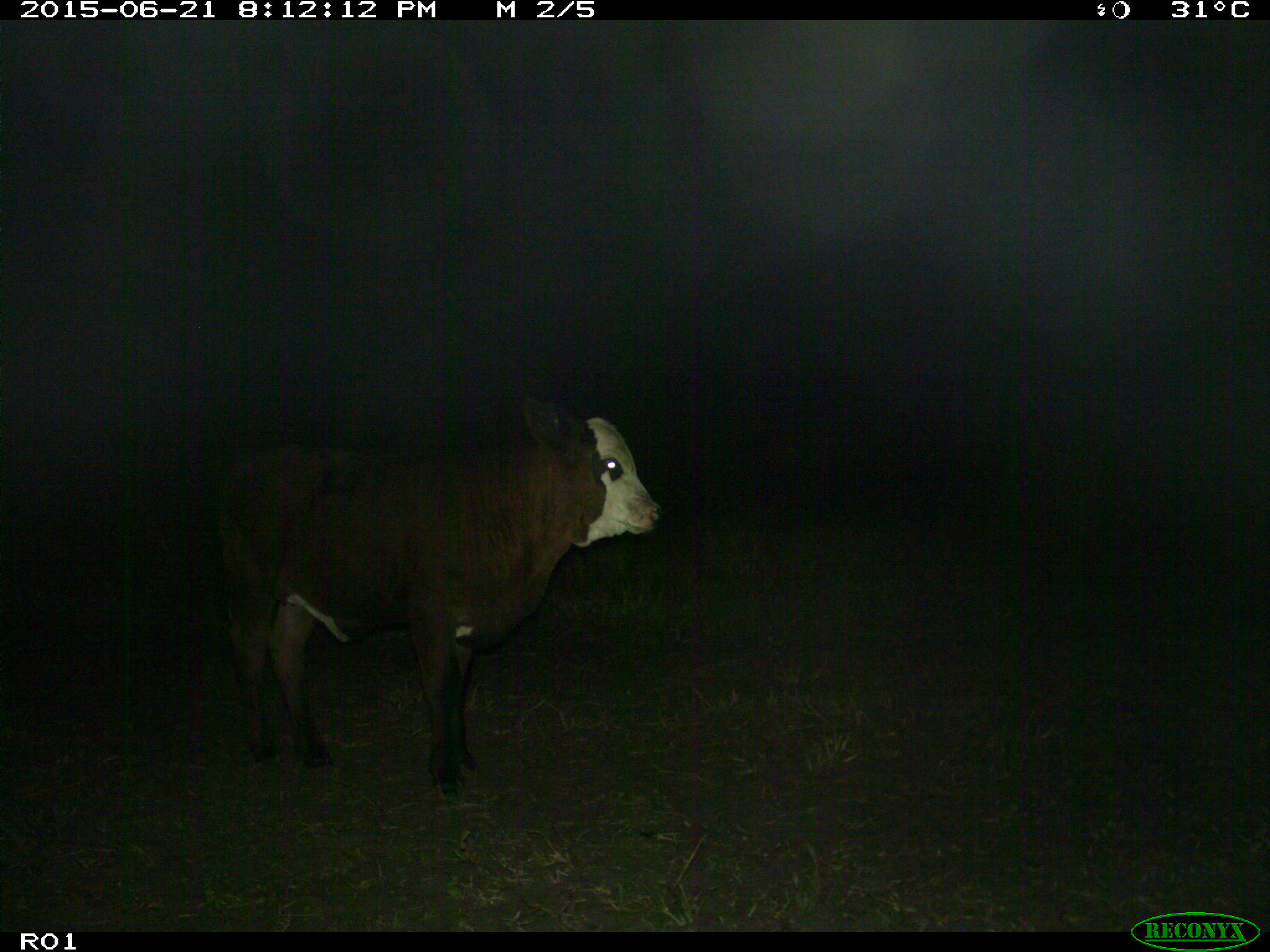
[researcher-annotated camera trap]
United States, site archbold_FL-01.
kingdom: Animalia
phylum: Chordata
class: Mammalia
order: Artiodactyla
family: Bovidae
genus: Bos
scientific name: Bos taurus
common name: domestic cow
Bos taurus (domestic cow).